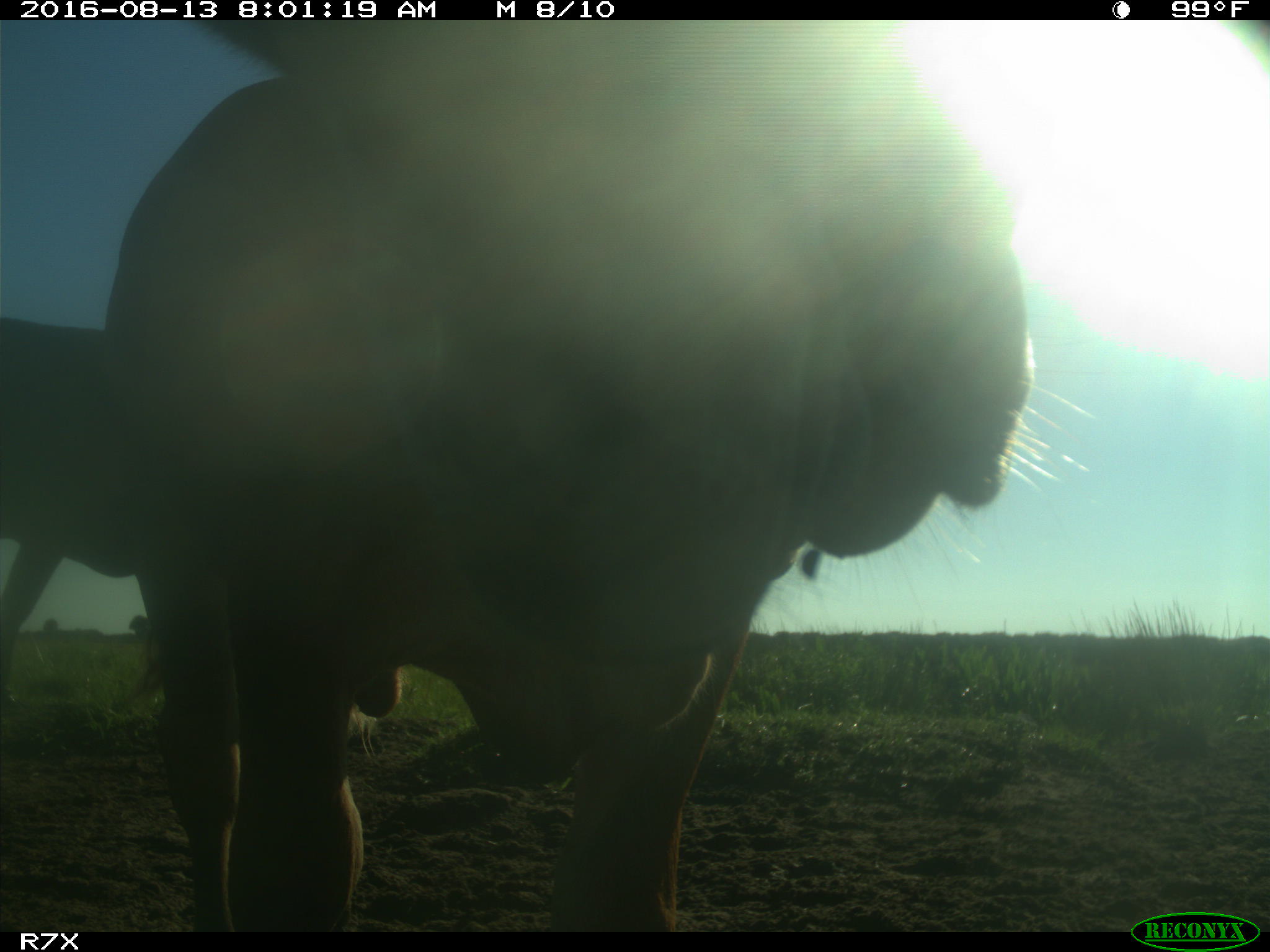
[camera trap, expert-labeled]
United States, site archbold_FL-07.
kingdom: Animalia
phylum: Chordata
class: Mammalia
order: Artiodactyla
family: Bovidae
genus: Bos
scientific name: Bos taurus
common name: domestic cow